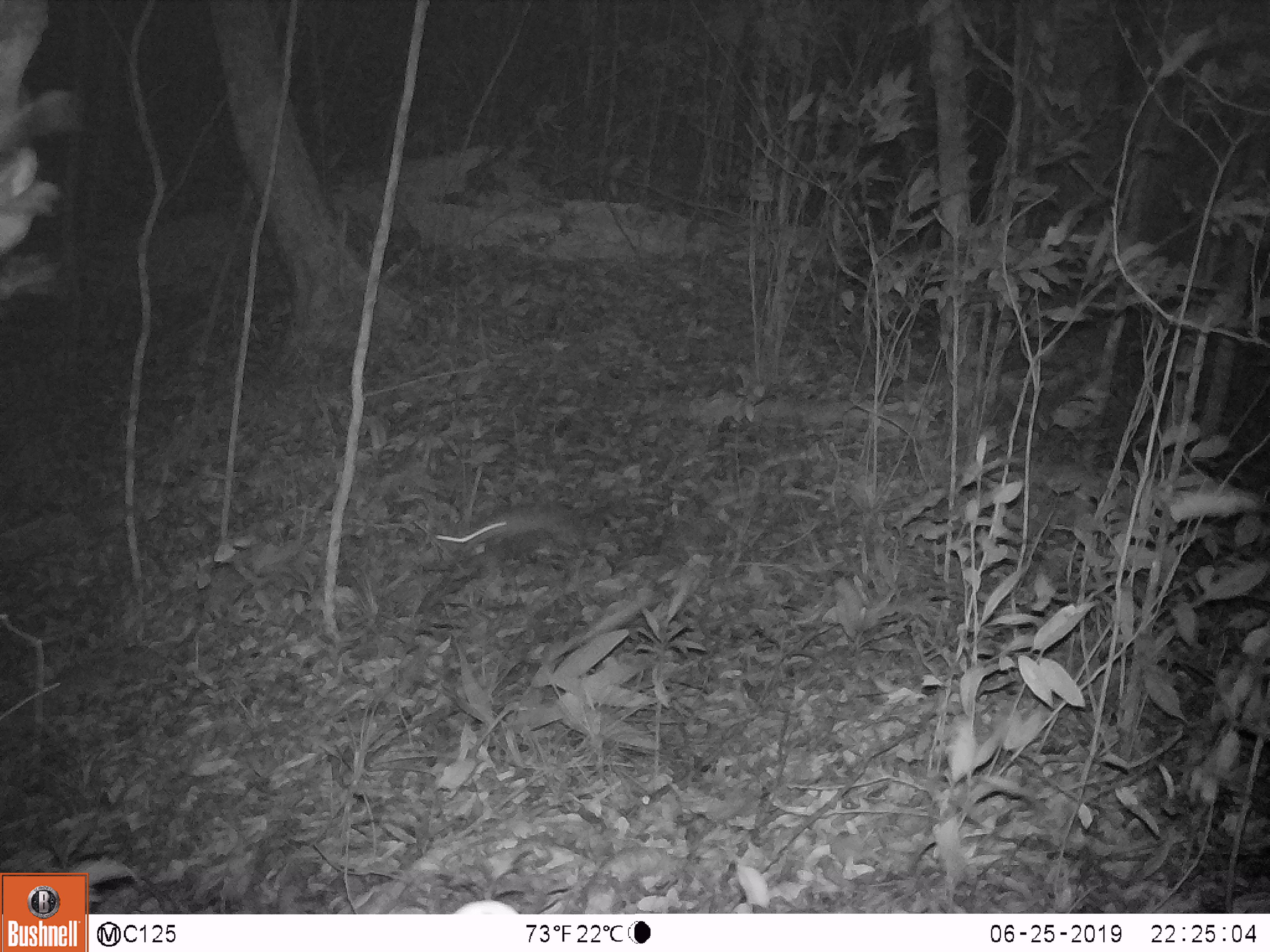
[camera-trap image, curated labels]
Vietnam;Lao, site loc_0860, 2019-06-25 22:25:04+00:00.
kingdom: Animalia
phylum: Chordata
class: Mammalia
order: Rodentia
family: Muridae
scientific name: Muridae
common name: old-world mice and rats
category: unidentified murid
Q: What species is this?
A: Unidentified murid (old-world mice and rats) (Muridae).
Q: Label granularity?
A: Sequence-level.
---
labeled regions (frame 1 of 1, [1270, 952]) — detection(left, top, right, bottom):
unidentified murid: detection(433, 498, 585, 559)